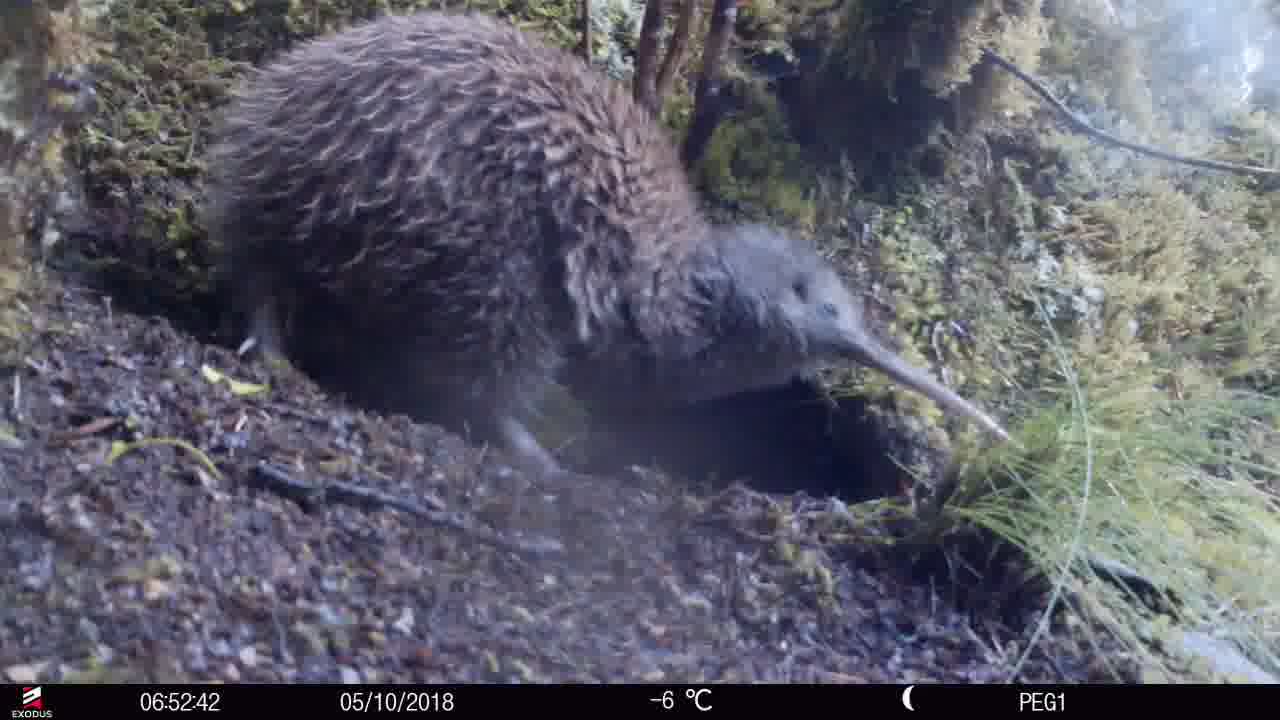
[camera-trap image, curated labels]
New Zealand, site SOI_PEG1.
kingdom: Animalia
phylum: Chordata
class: Aves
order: Apterygiformes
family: Apterygidae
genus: Apteryx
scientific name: Apteryx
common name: kiwi